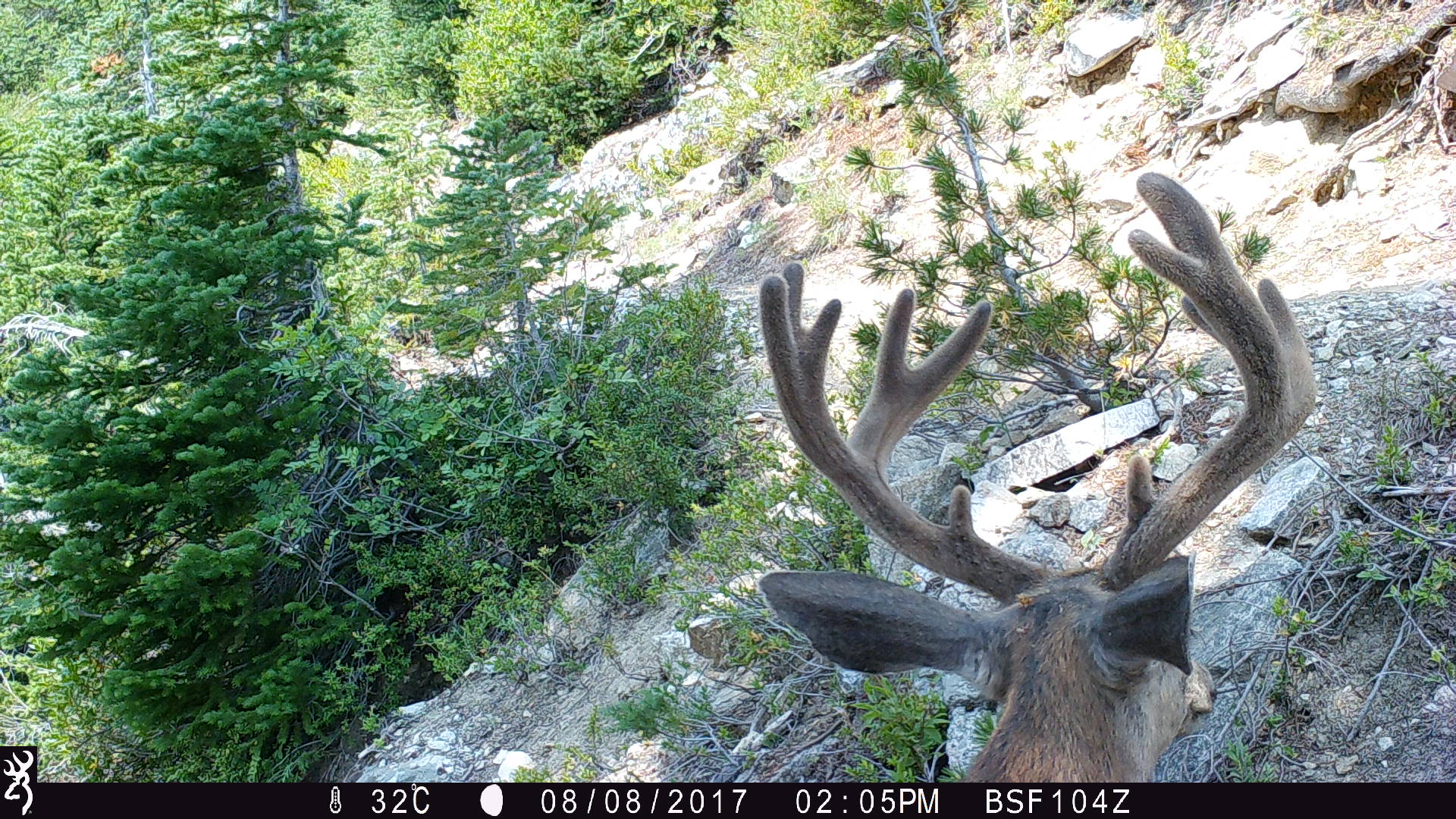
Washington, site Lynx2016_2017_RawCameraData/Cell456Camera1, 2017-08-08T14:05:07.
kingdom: Animalia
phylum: Chordata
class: Mammalia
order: Artiodactyla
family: Cervidae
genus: Odocoileus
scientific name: Odocoileus hemionus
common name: mule deer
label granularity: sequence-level